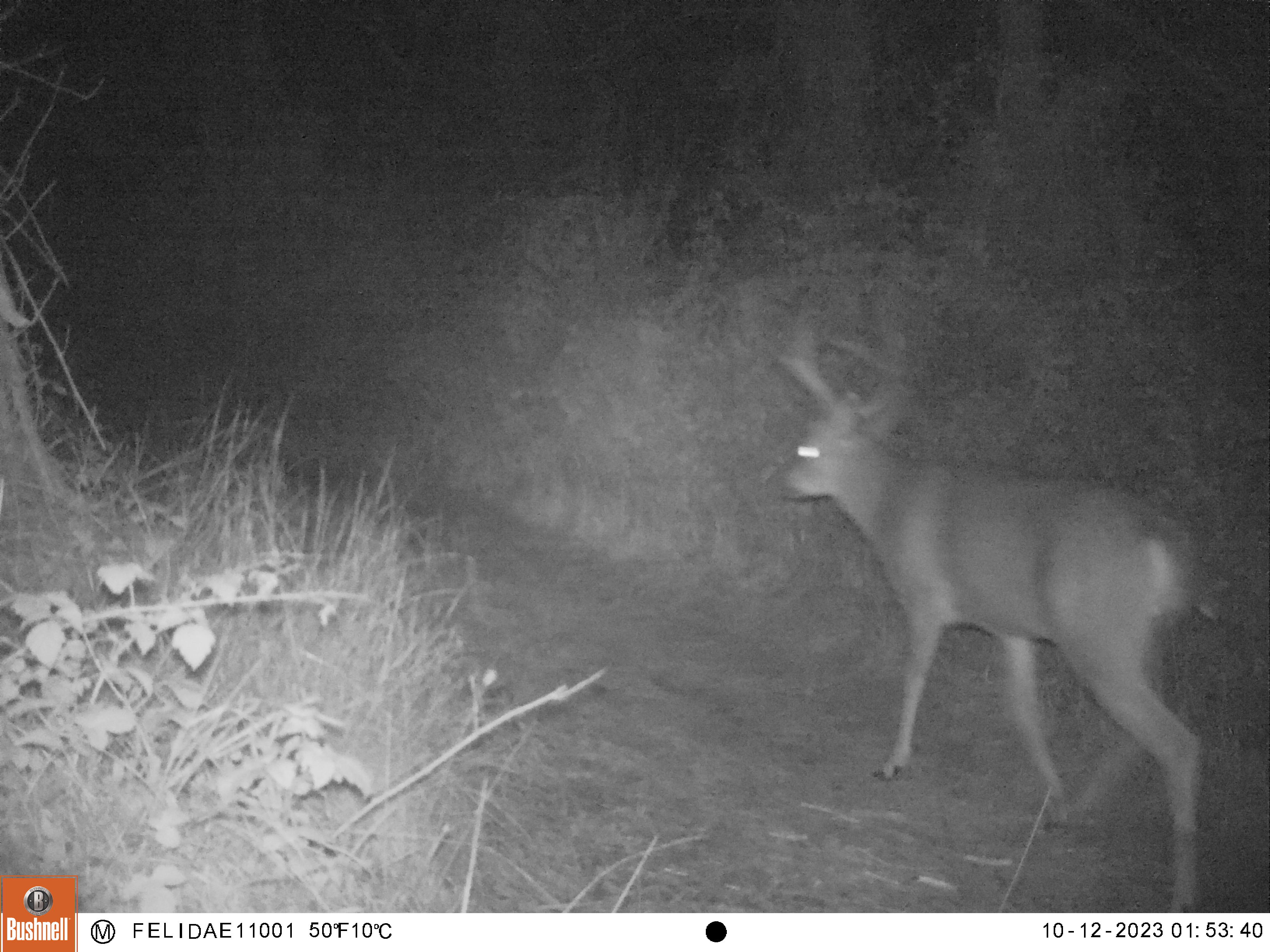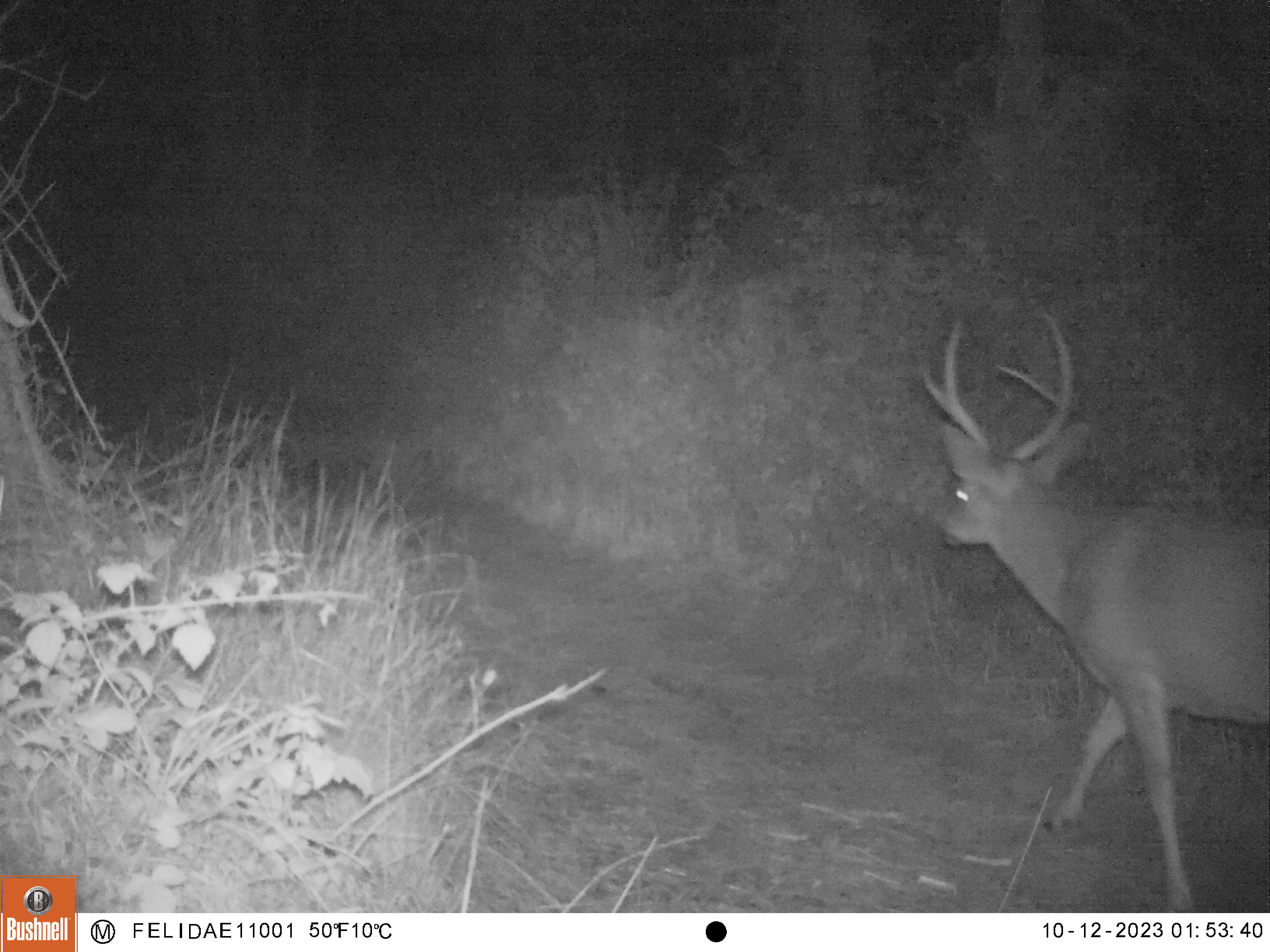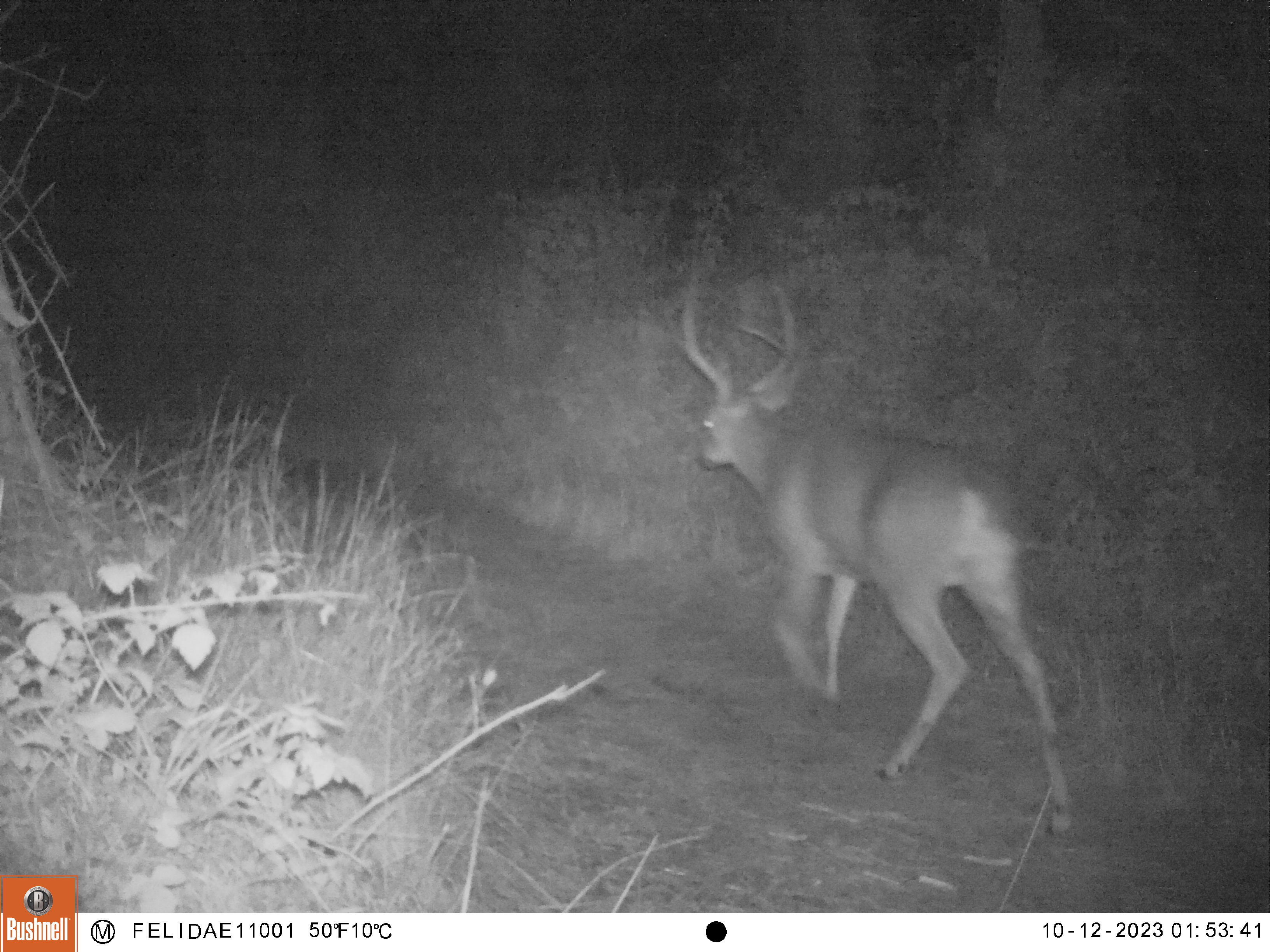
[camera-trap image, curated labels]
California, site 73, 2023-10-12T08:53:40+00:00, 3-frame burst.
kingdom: Animalia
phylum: Chordata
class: Mammalia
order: Artiodactyla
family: Cervidae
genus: Odocoileus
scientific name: Odocoileus hemionus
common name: mule deer